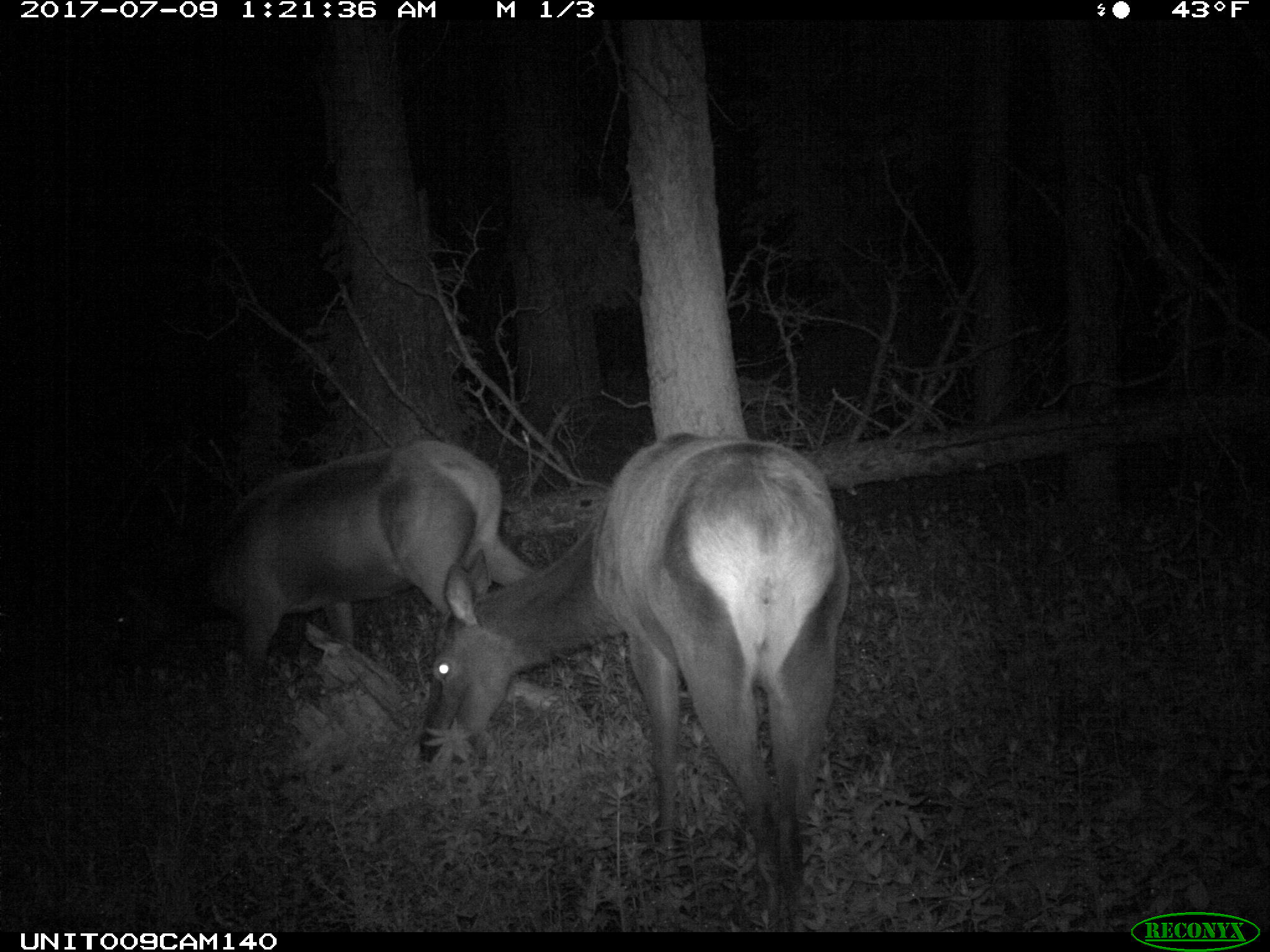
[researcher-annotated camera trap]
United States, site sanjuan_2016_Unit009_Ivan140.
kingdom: Animalia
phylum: Chordata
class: Mammalia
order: Artiodactyla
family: Cervidae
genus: Cervus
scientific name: Cervus elaphus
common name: red deer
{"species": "Cervus elaphus (red deer)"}